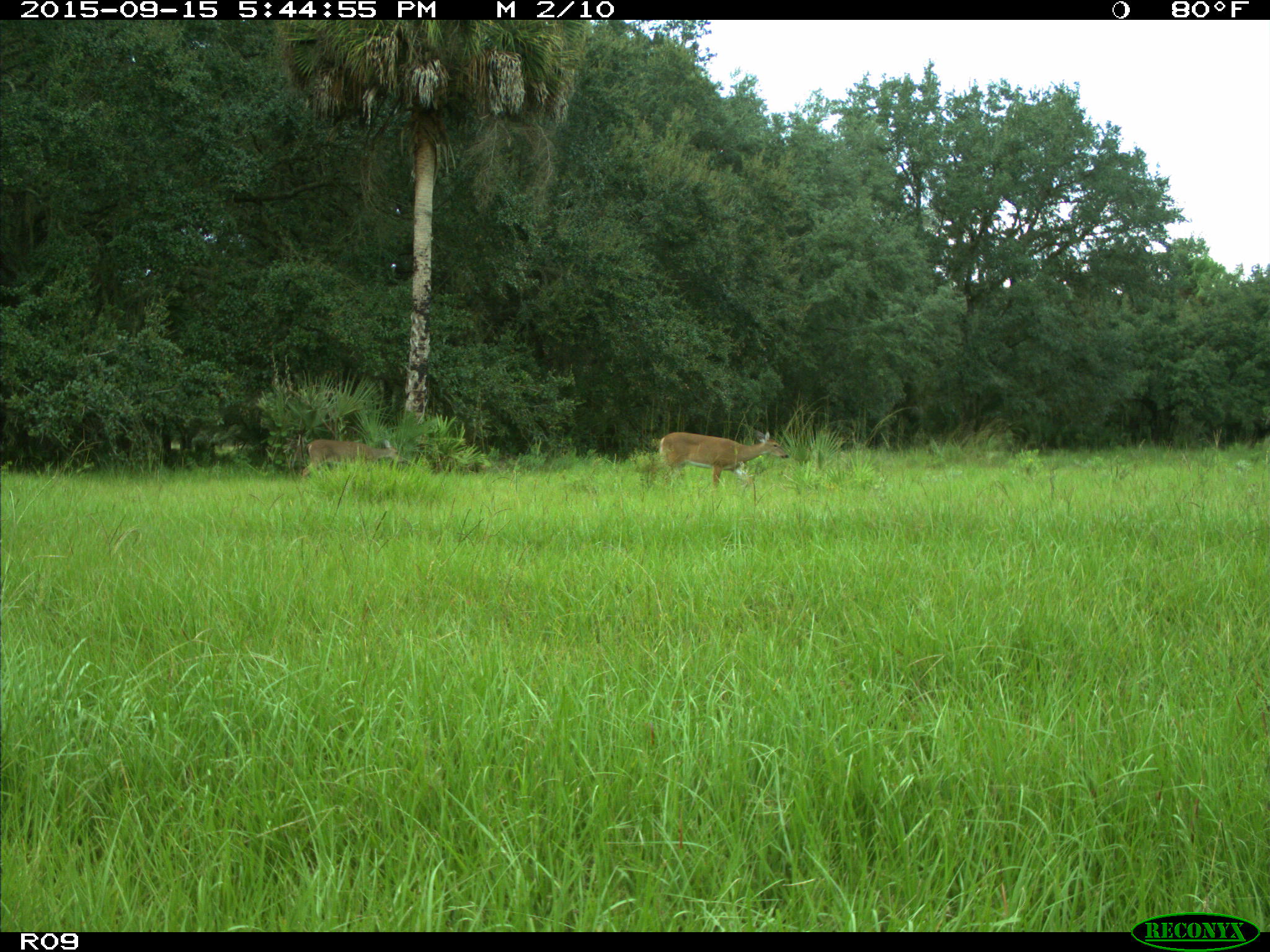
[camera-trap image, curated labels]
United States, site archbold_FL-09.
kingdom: Animalia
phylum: Chordata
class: Mammalia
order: Artiodactyla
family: Cervidae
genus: Odocoileus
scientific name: Odocoileus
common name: deer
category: unidentified deer